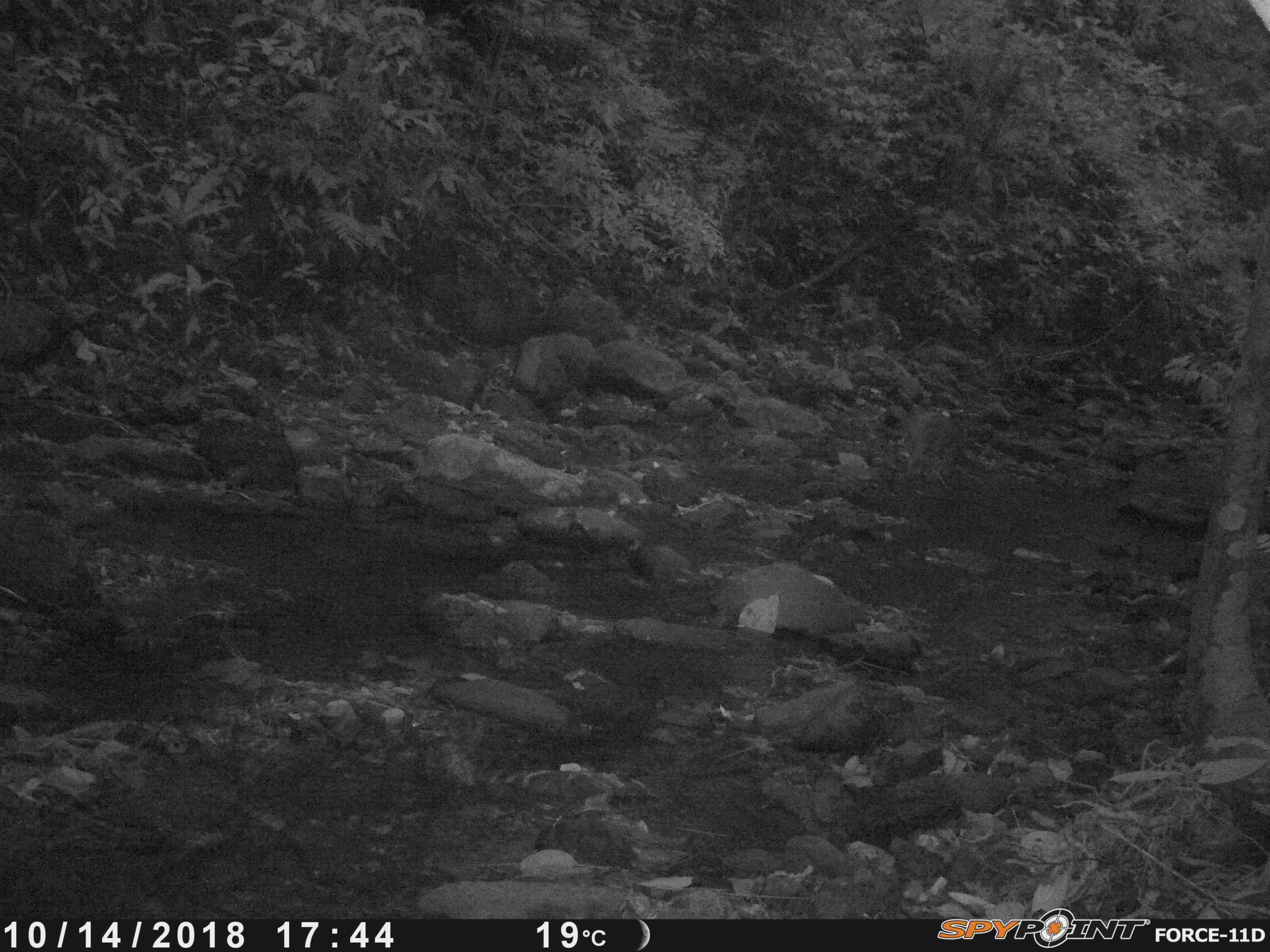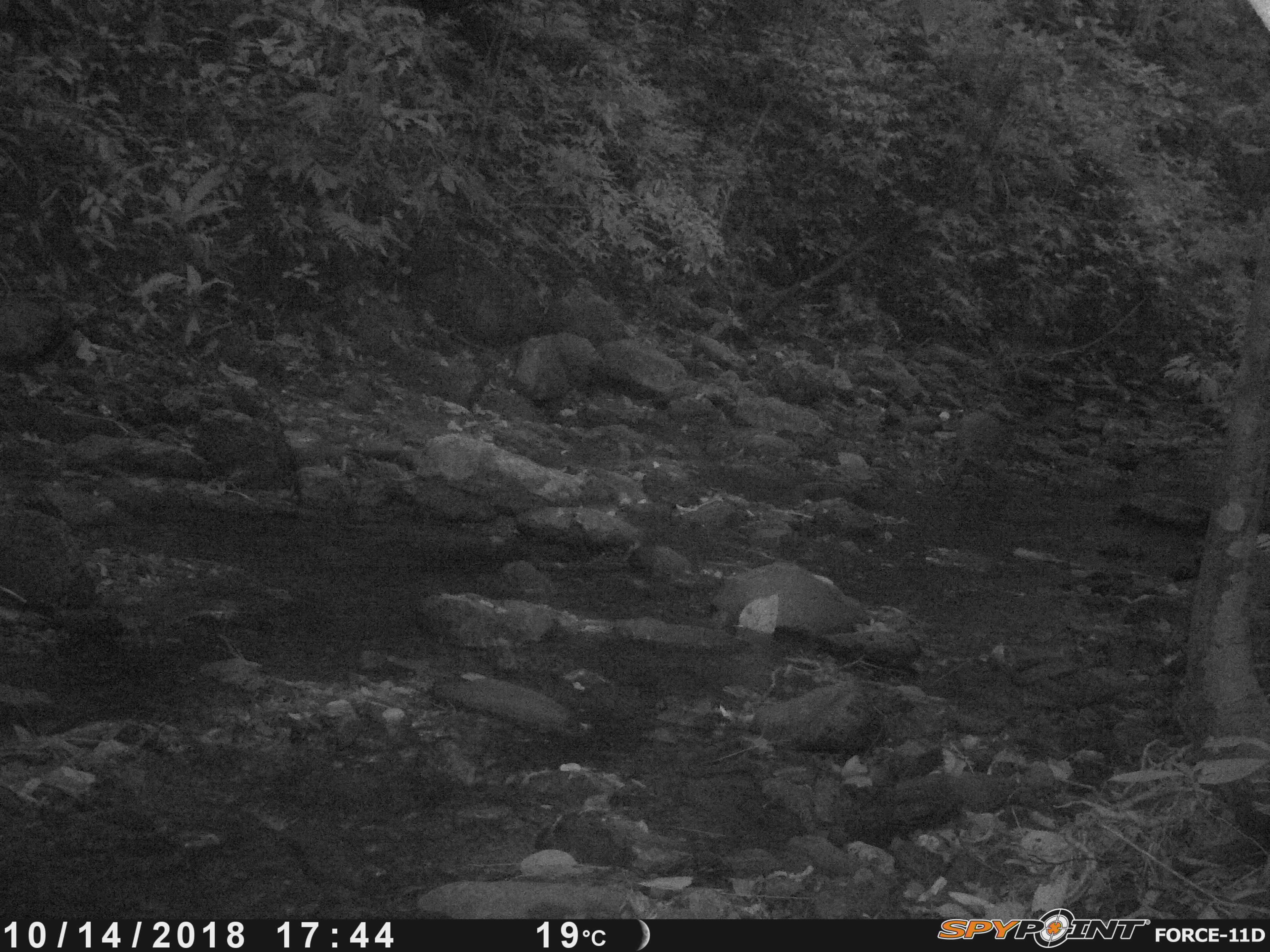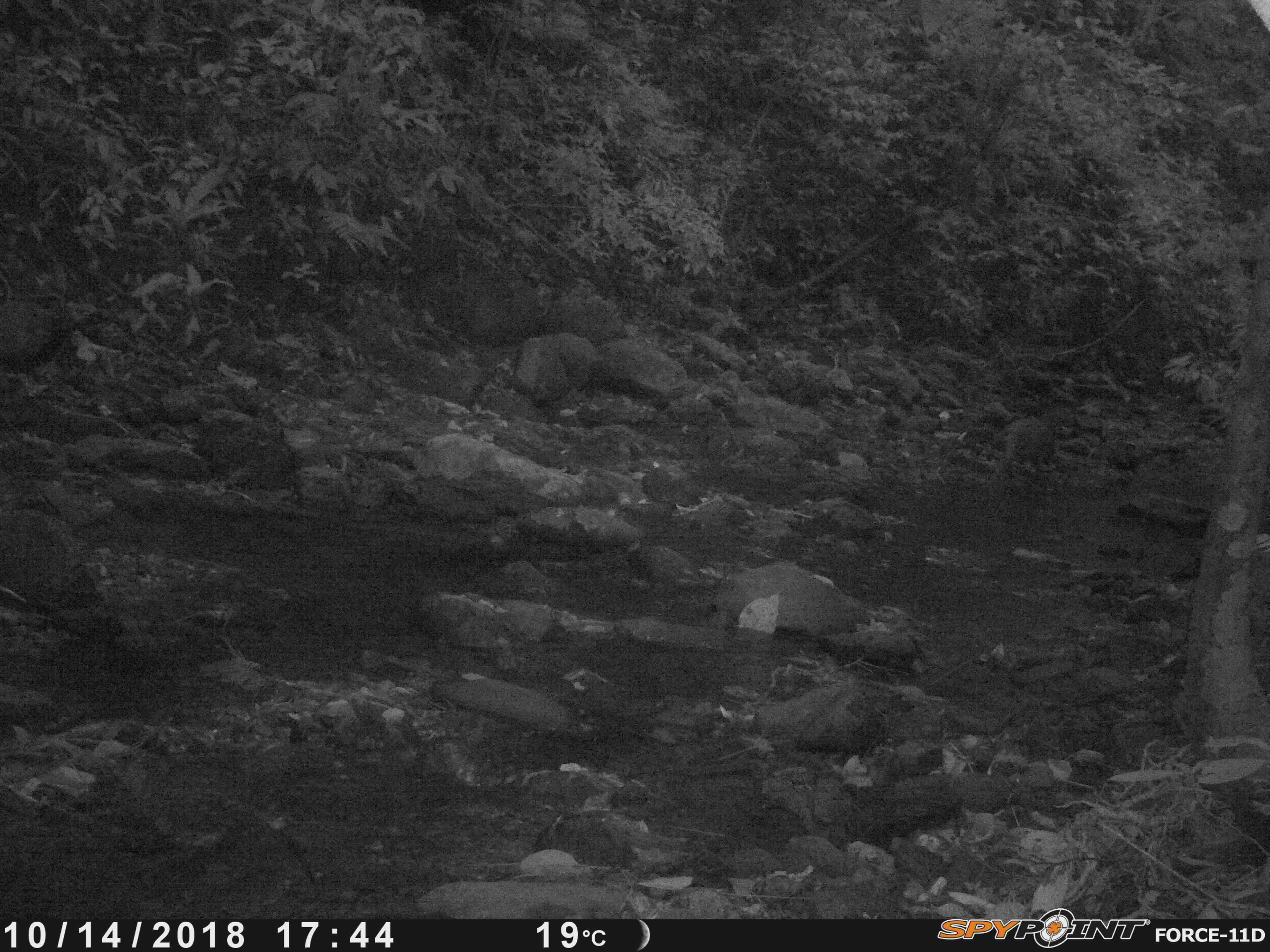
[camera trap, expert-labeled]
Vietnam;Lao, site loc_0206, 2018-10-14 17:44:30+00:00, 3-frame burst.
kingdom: Animalia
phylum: Chordata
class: Mammalia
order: Artiodactyla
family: Suidae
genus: Sus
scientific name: Sus scrofa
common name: eurasian wild pig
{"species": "eurasian wild pig (Sus scrofa)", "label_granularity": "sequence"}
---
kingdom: Animalia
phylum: Arthropoda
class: Insecta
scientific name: Insecta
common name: insect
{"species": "insect (Insecta)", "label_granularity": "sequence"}